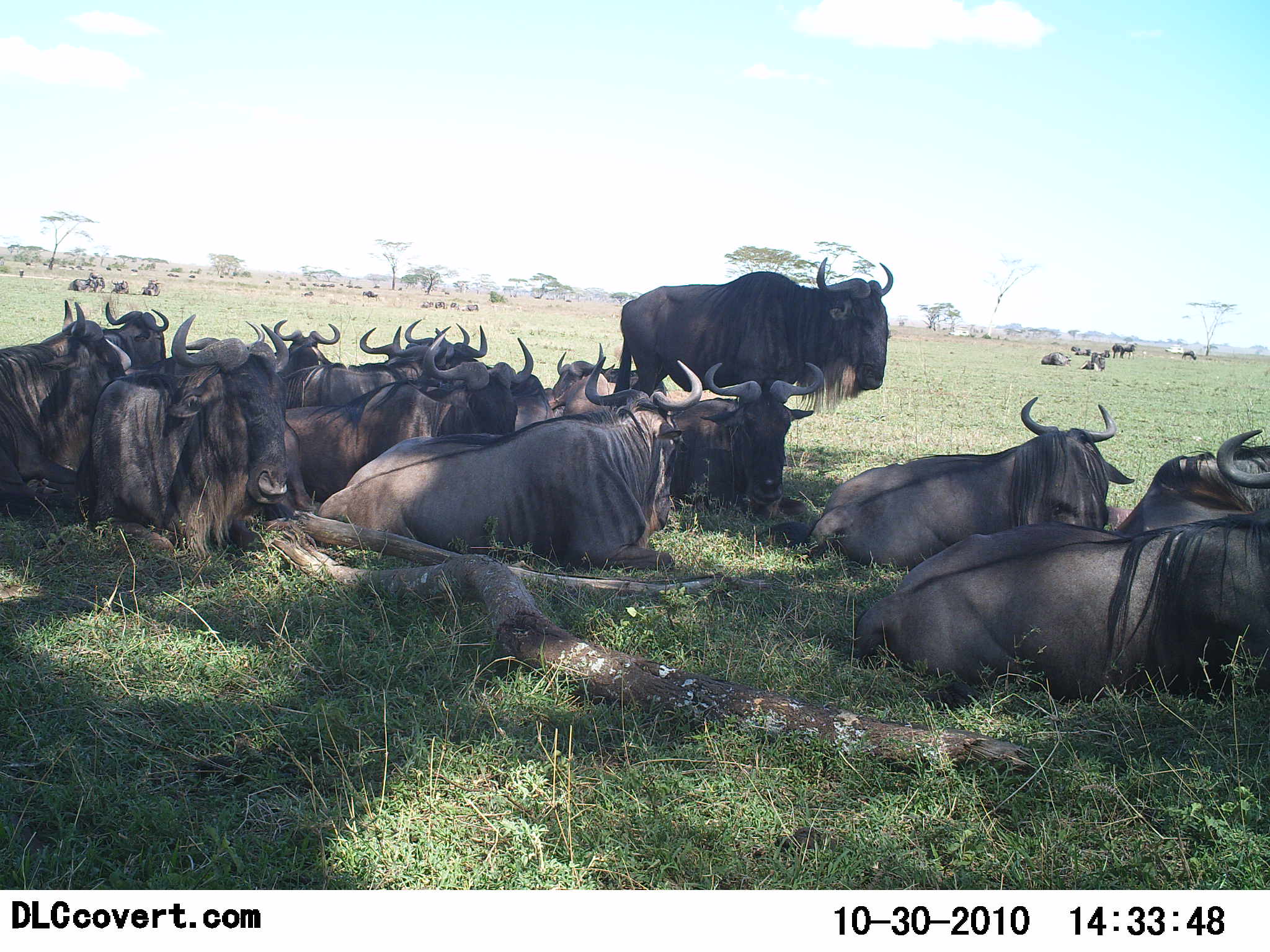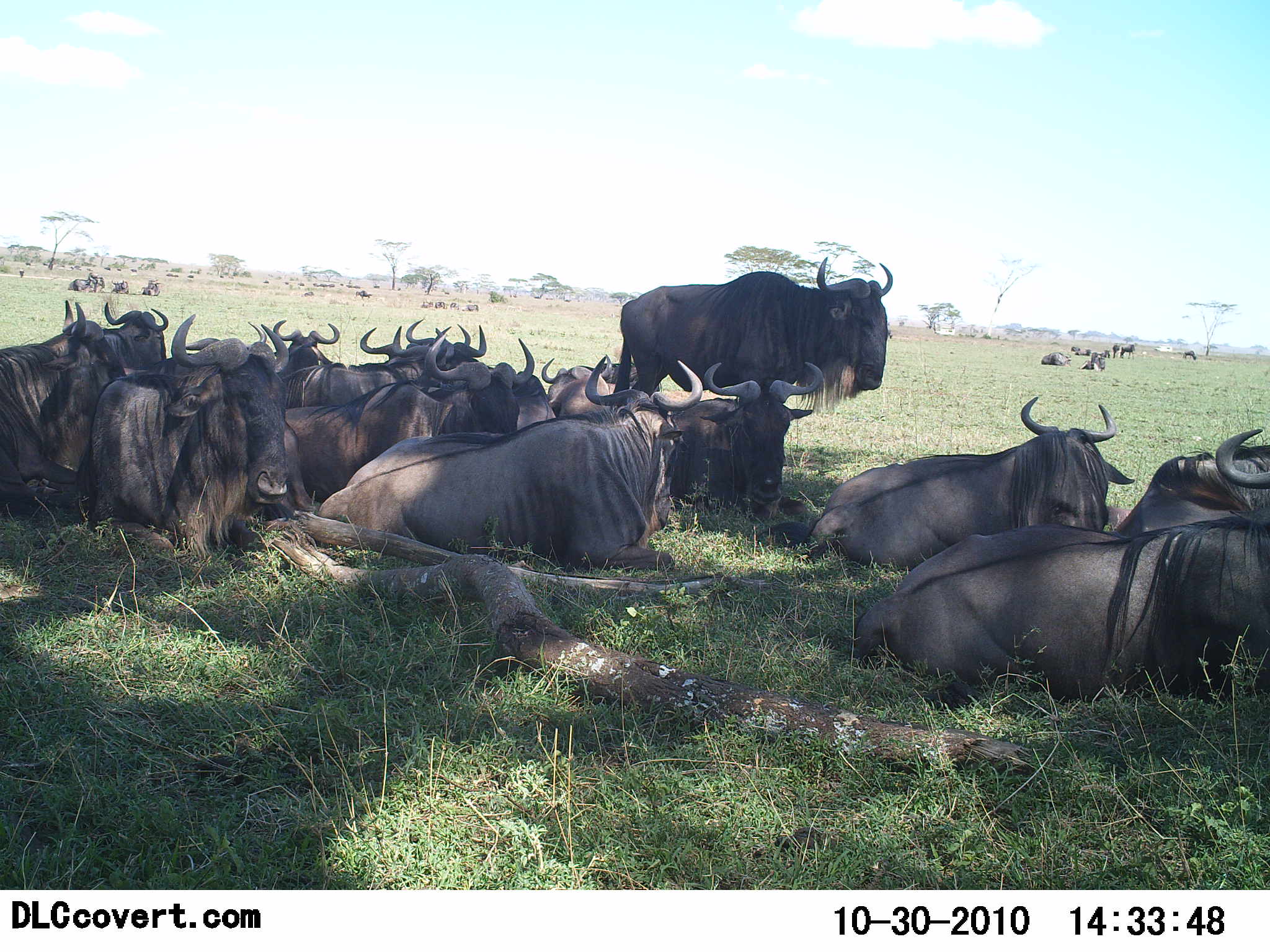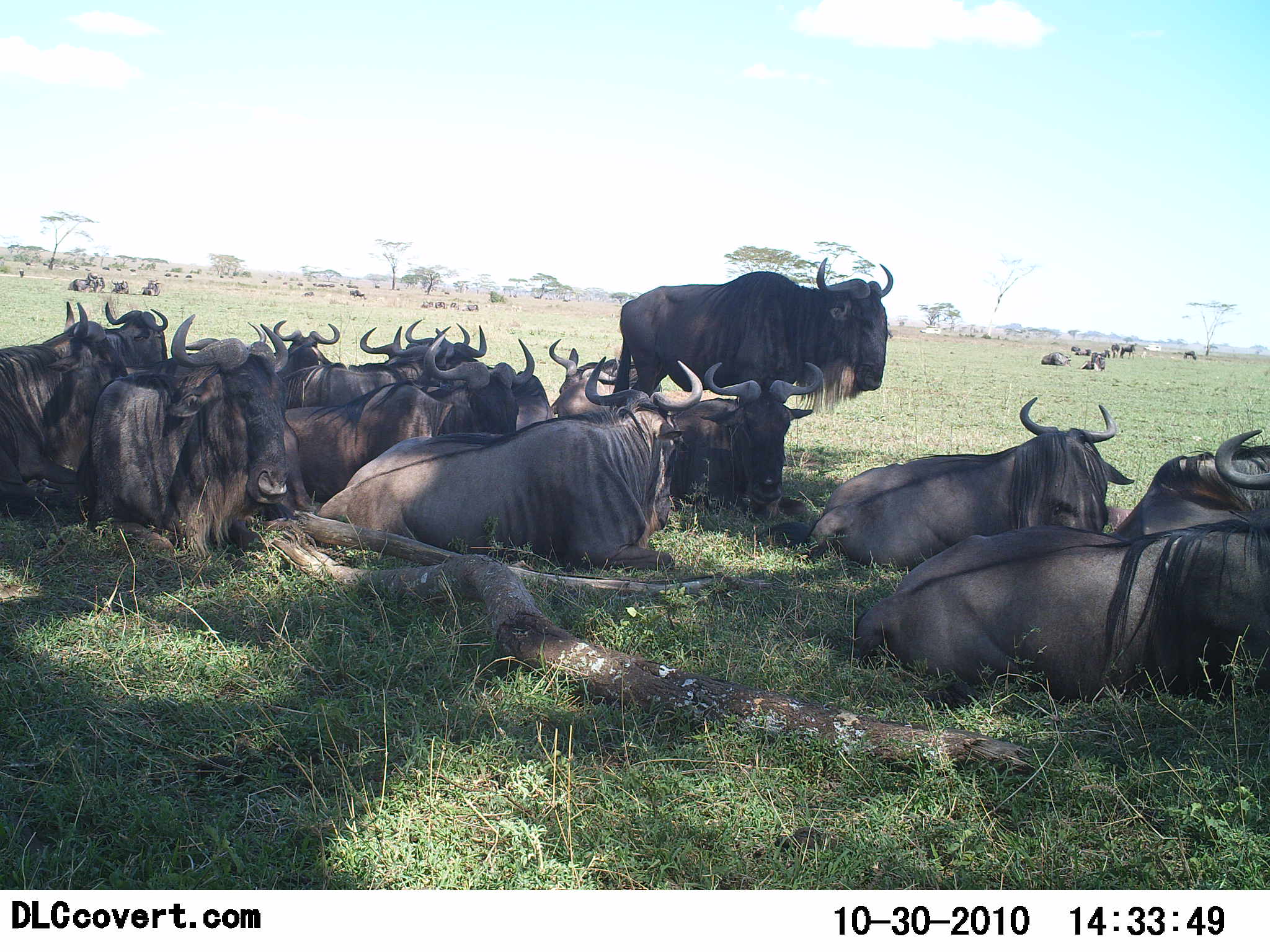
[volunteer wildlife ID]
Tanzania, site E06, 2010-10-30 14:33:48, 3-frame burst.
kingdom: Animalia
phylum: Chordata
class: Mammalia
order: Artiodactyla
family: Bovidae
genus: Connochaetes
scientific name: Connochaetes taurinus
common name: blue wildebeest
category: wildebeest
Wildebeest (blue wildebeest) (Connochaetes taurinus), count 11-50. Behavior (volunteer vote fractions): standing 50%, resting 100%, moving 14%, interacting 7%. Young present (vote fraction): 0%. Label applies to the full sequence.